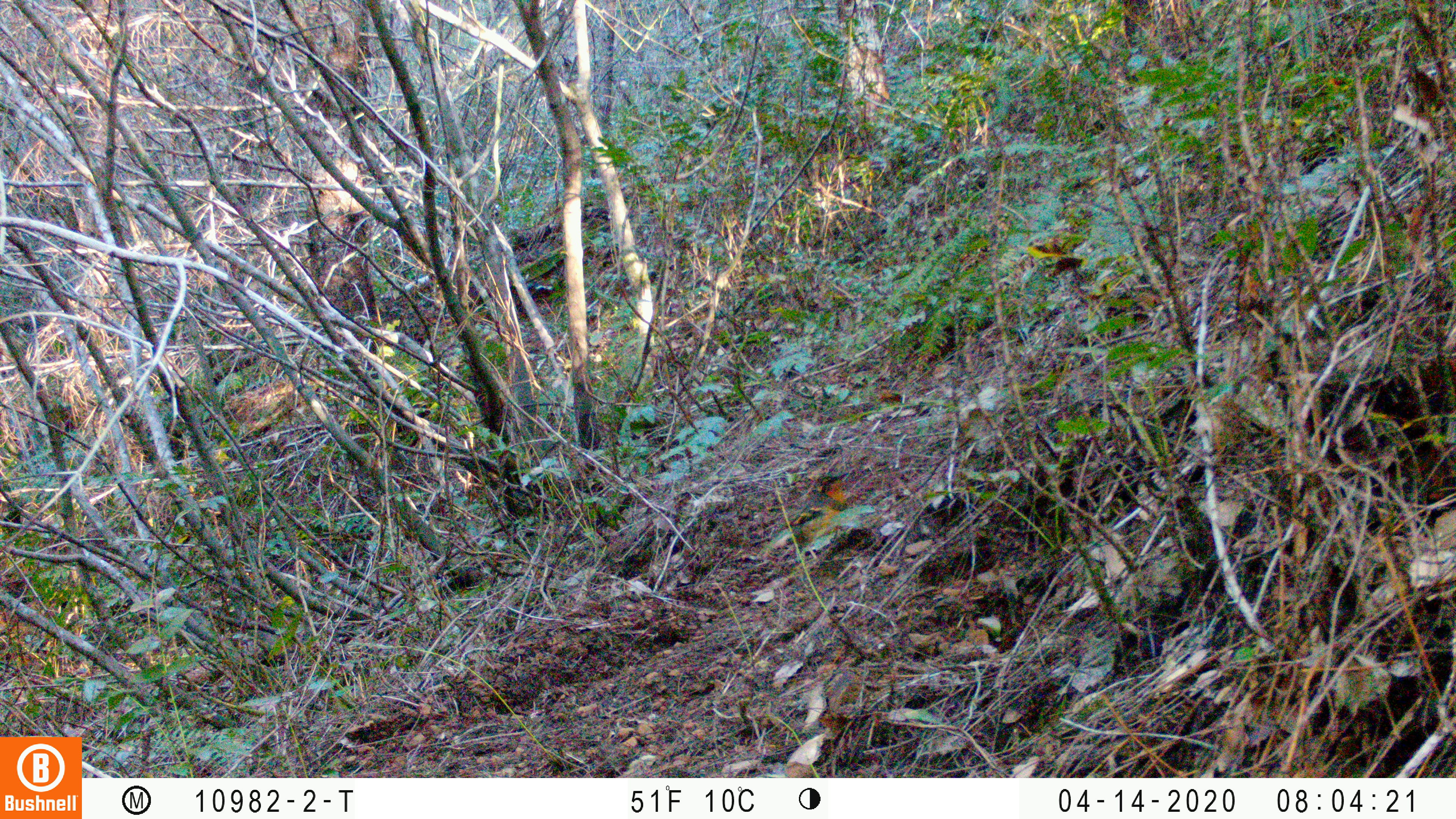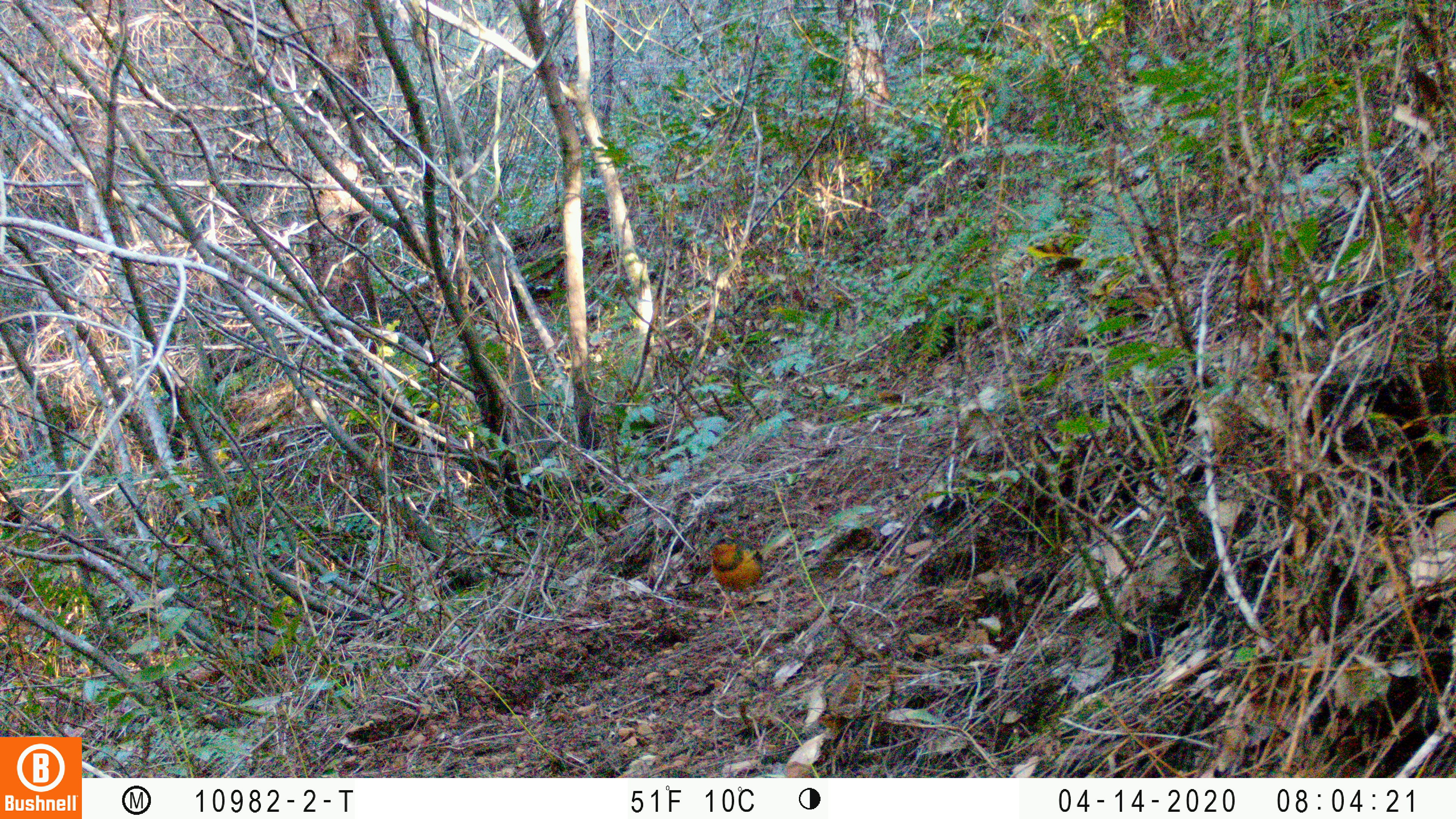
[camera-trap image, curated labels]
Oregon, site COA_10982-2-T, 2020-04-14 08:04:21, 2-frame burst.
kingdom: Animalia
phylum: Chordata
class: Aves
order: Passeriformes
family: Turdidae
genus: Ixoreus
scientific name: Ixoreus naevius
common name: varied thrush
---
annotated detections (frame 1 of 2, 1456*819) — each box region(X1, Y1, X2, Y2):
varied thrush: region(775, 465, 847, 535)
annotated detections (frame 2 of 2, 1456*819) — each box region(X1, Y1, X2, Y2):
varied thrush: region(706, 524, 767, 616)